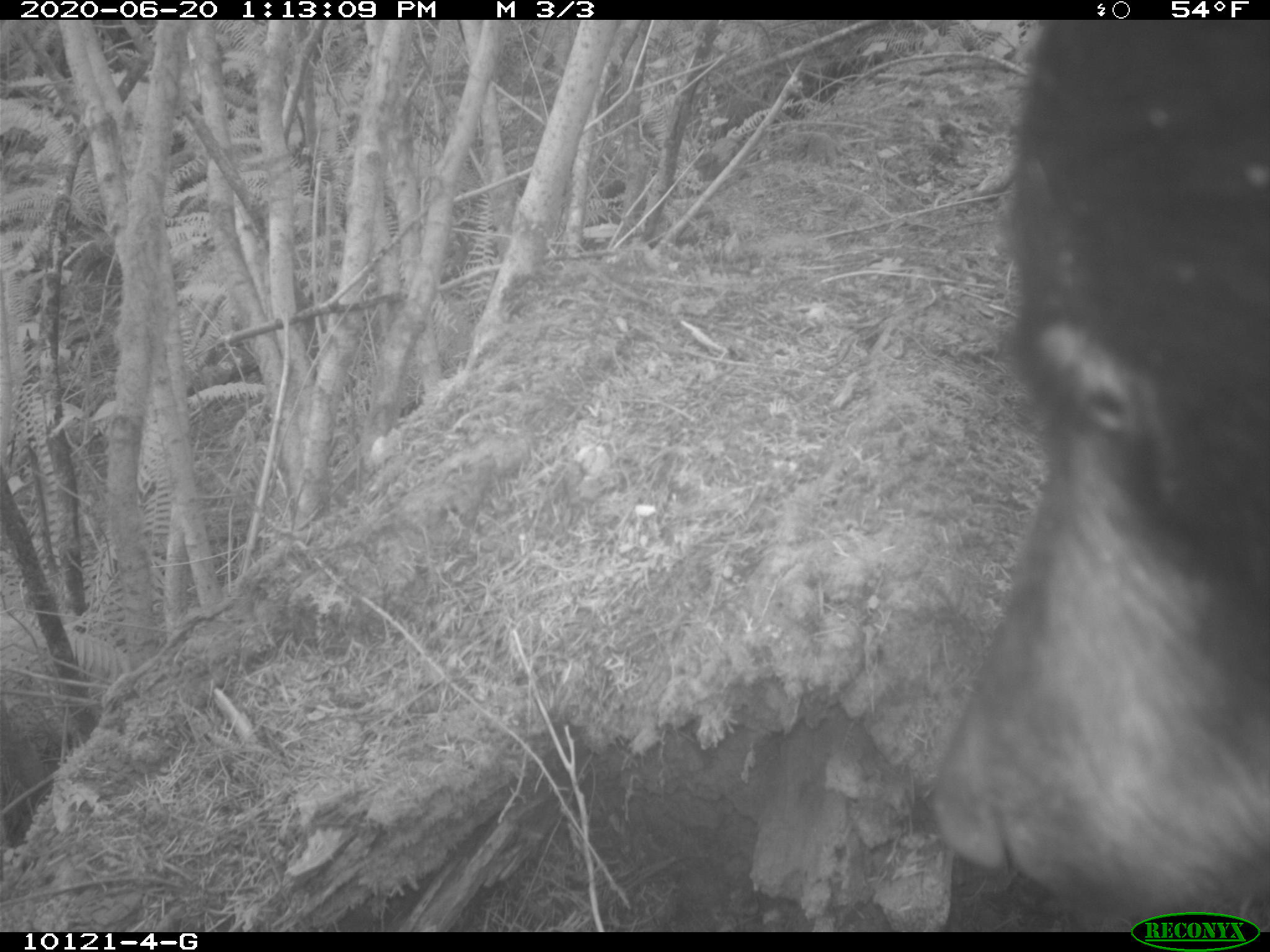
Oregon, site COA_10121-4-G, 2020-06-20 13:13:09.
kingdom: Animalia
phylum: Chordata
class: Mammalia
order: Carnivora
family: Ursidae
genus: Ursus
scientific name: Ursus americanus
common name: american black bear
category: black bear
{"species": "black bear (american black bear) (Ursus americanus)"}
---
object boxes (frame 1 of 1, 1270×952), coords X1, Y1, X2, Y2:
black bear: 921, 26, 1267, 887